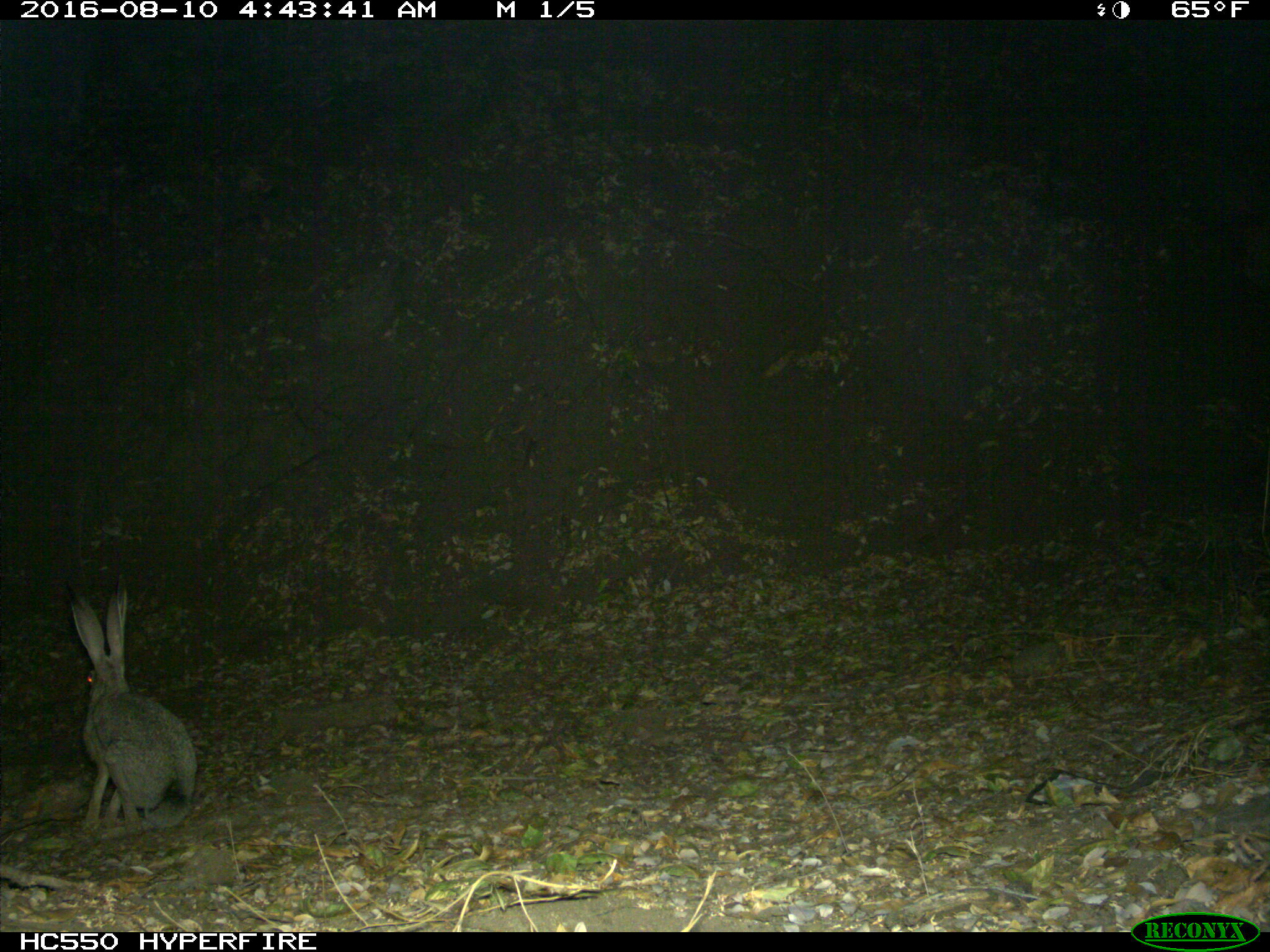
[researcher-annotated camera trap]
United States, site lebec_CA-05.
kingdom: Animalia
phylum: Chordata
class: Mammalia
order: Lagomorpha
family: Leporidae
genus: Lepus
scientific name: Lepus californicus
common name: black-tailed jackrabbit